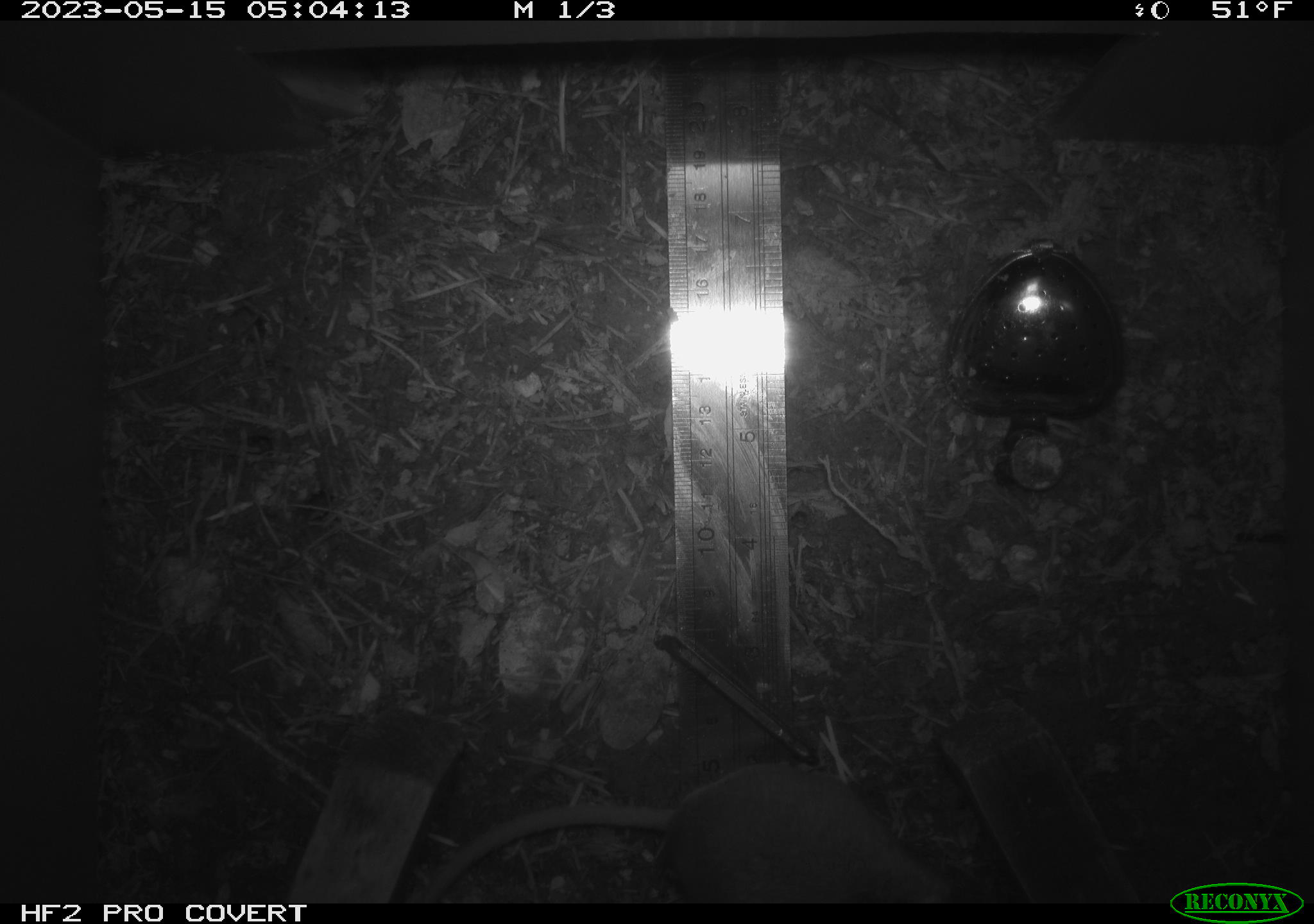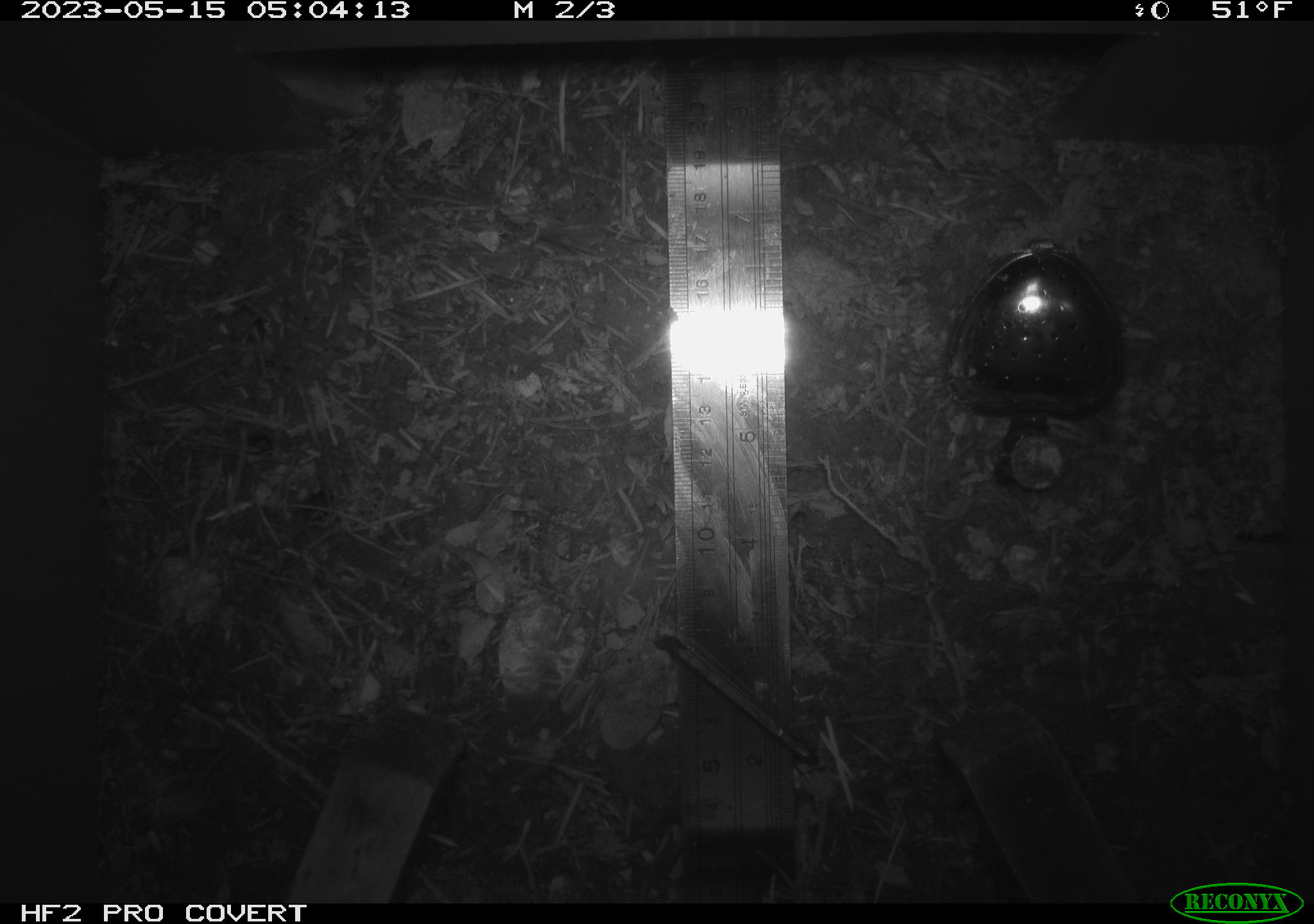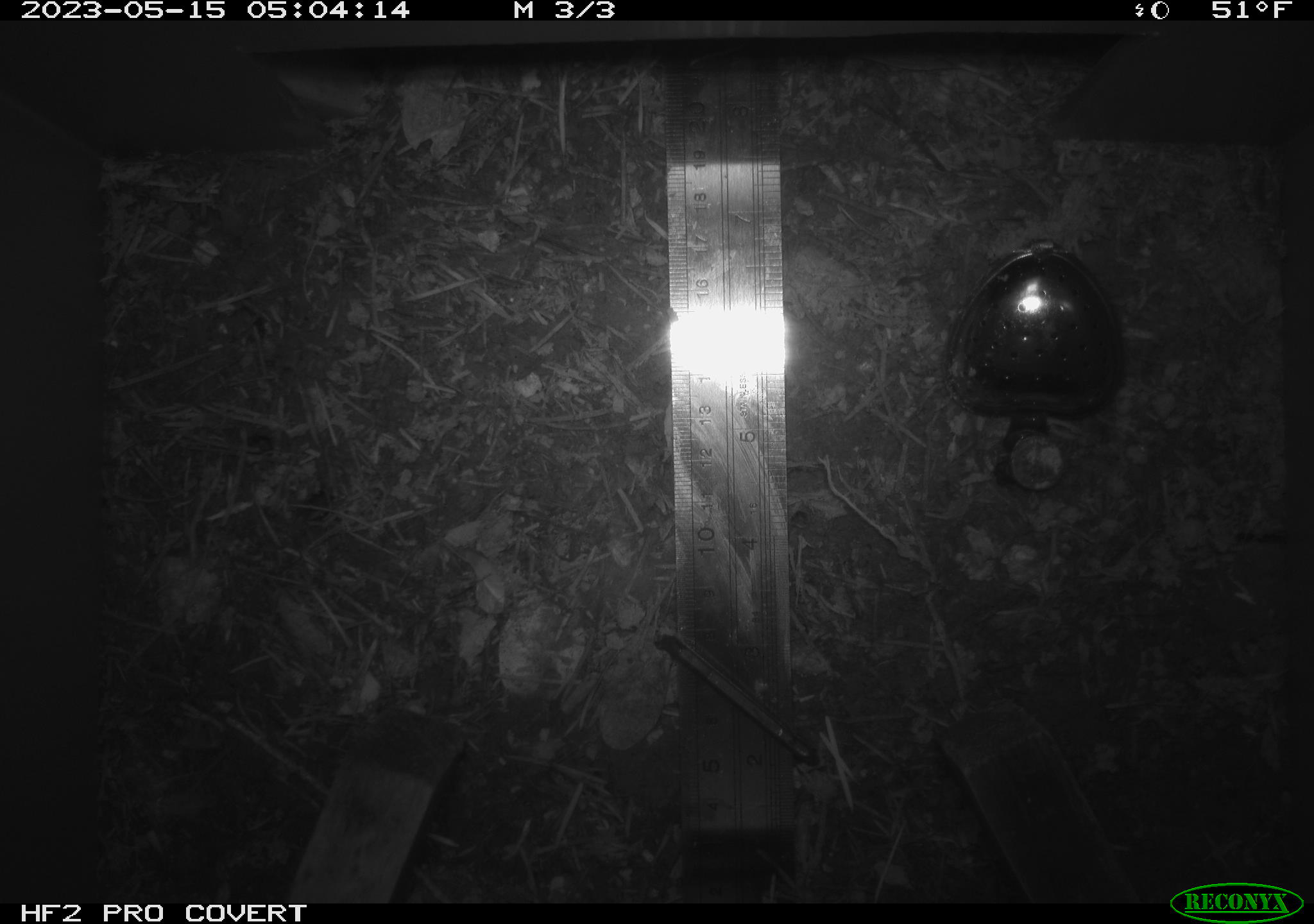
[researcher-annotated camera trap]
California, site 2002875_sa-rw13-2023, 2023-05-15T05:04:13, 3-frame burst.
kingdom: Animalia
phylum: Chordata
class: Mammalia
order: Rodentia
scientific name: Rodentia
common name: mouse species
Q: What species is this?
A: Mouse species (Rodentia).